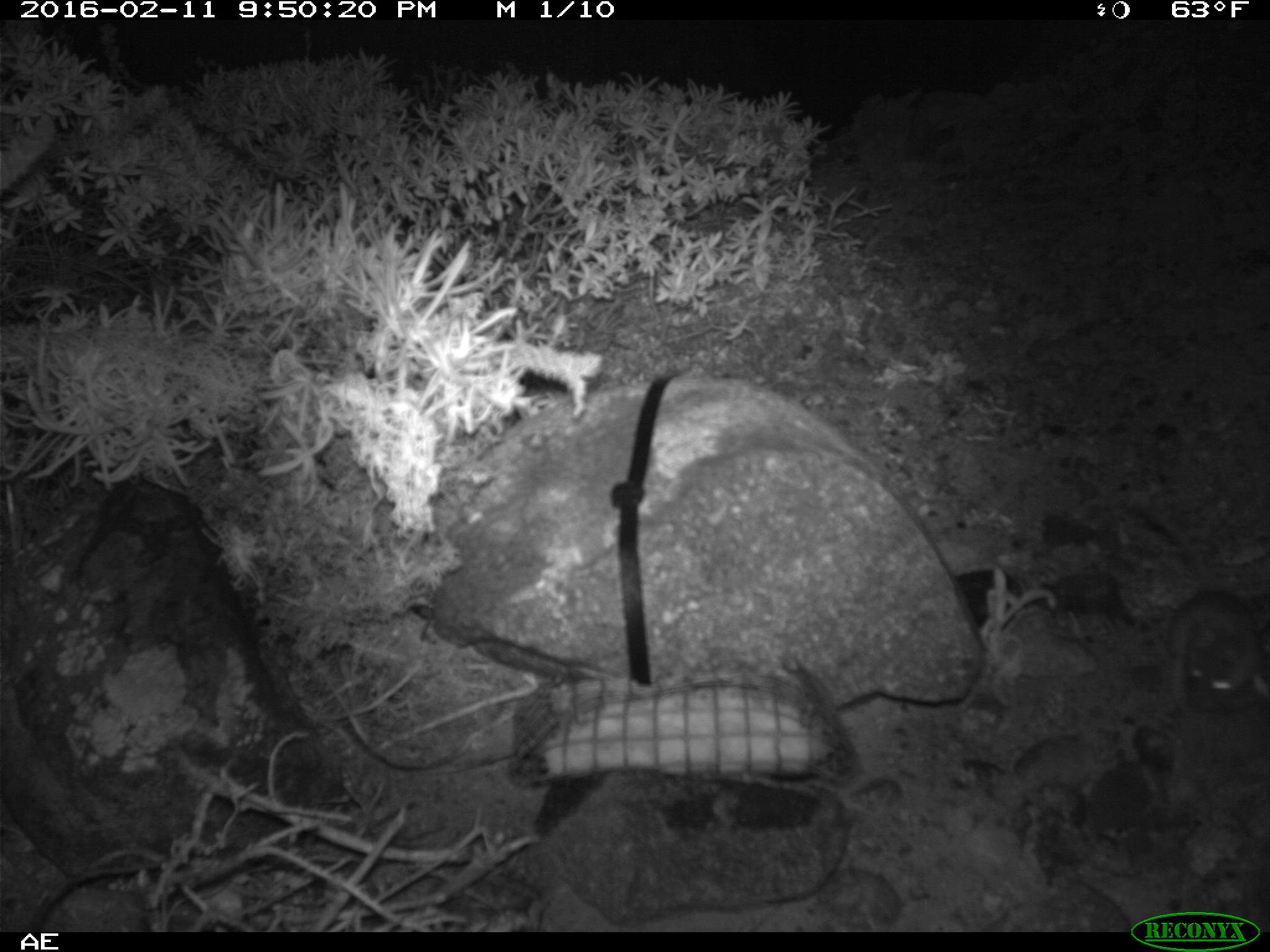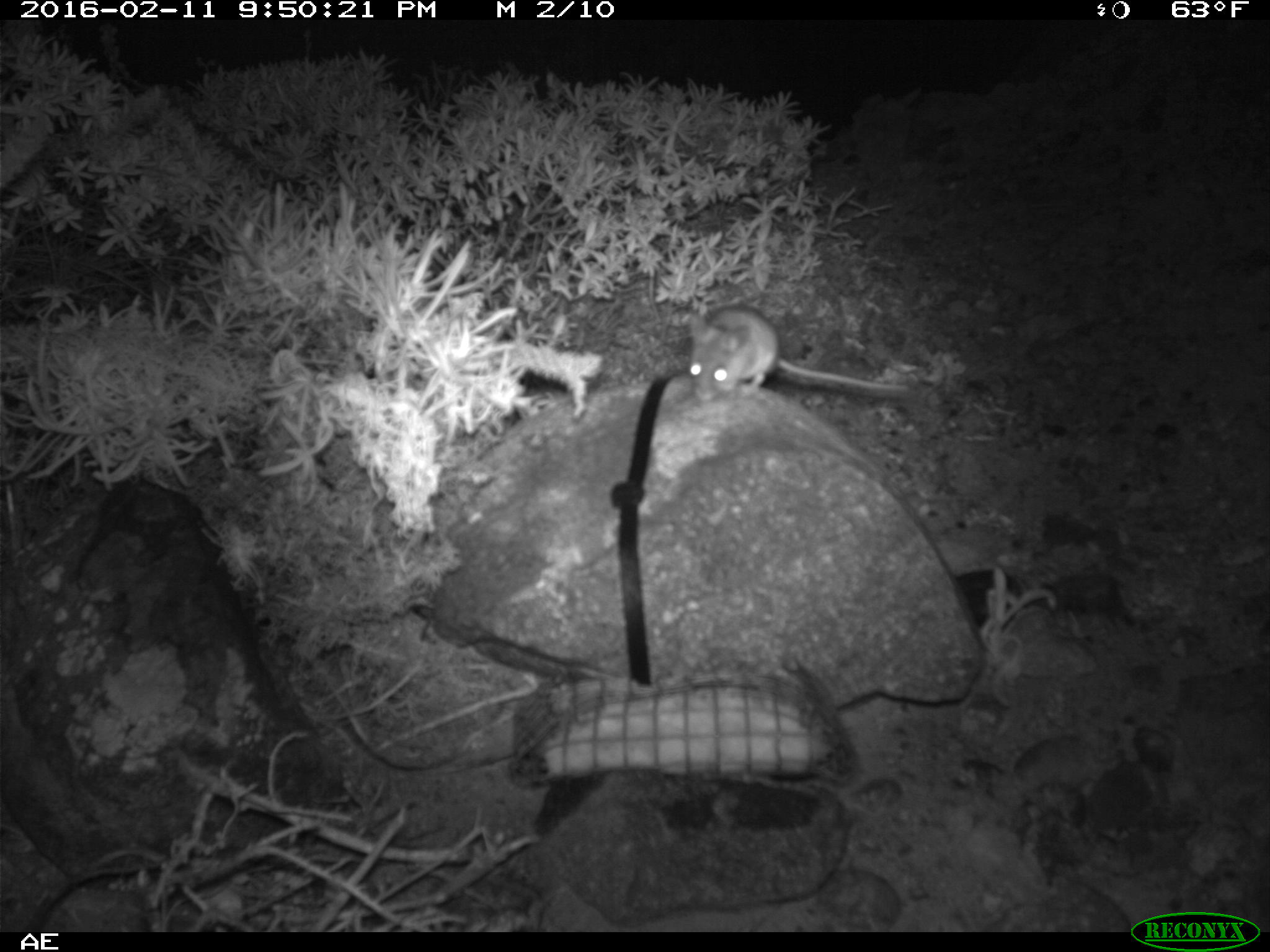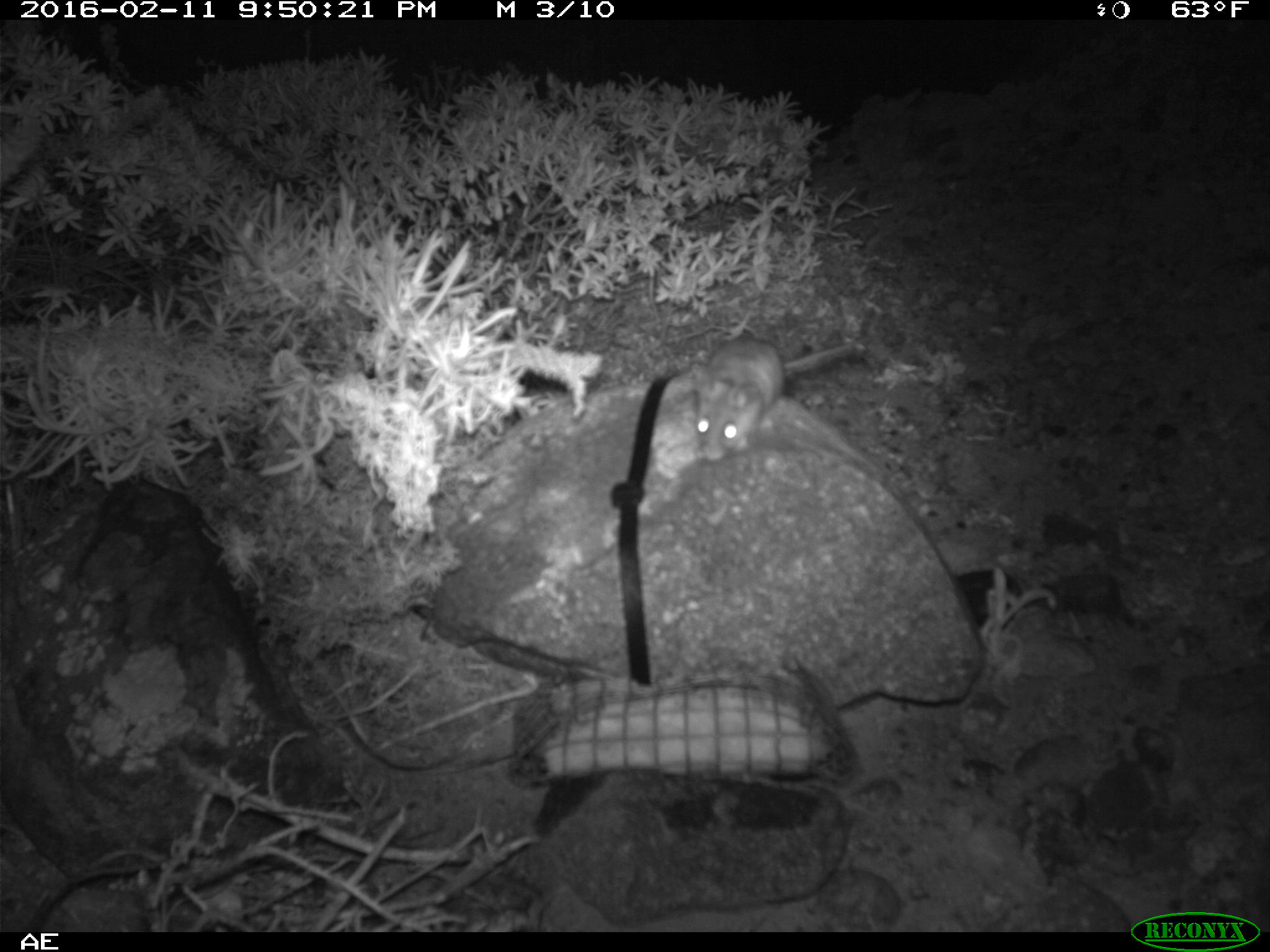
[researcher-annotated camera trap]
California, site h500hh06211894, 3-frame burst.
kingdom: Animalia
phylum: Chordata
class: Mammalia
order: Rodentia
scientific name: Rodentia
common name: rodent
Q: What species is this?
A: Rodent (Rodentia).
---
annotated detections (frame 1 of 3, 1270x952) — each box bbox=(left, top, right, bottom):
rodent: bbox=(1126, 501, 1269, 716)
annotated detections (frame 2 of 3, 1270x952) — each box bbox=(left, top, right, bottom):
rodent: bbox=(688, 302, 910, 402)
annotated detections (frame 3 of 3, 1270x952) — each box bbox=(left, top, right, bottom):
rodent: bbox=(690, 338, 851, 463)